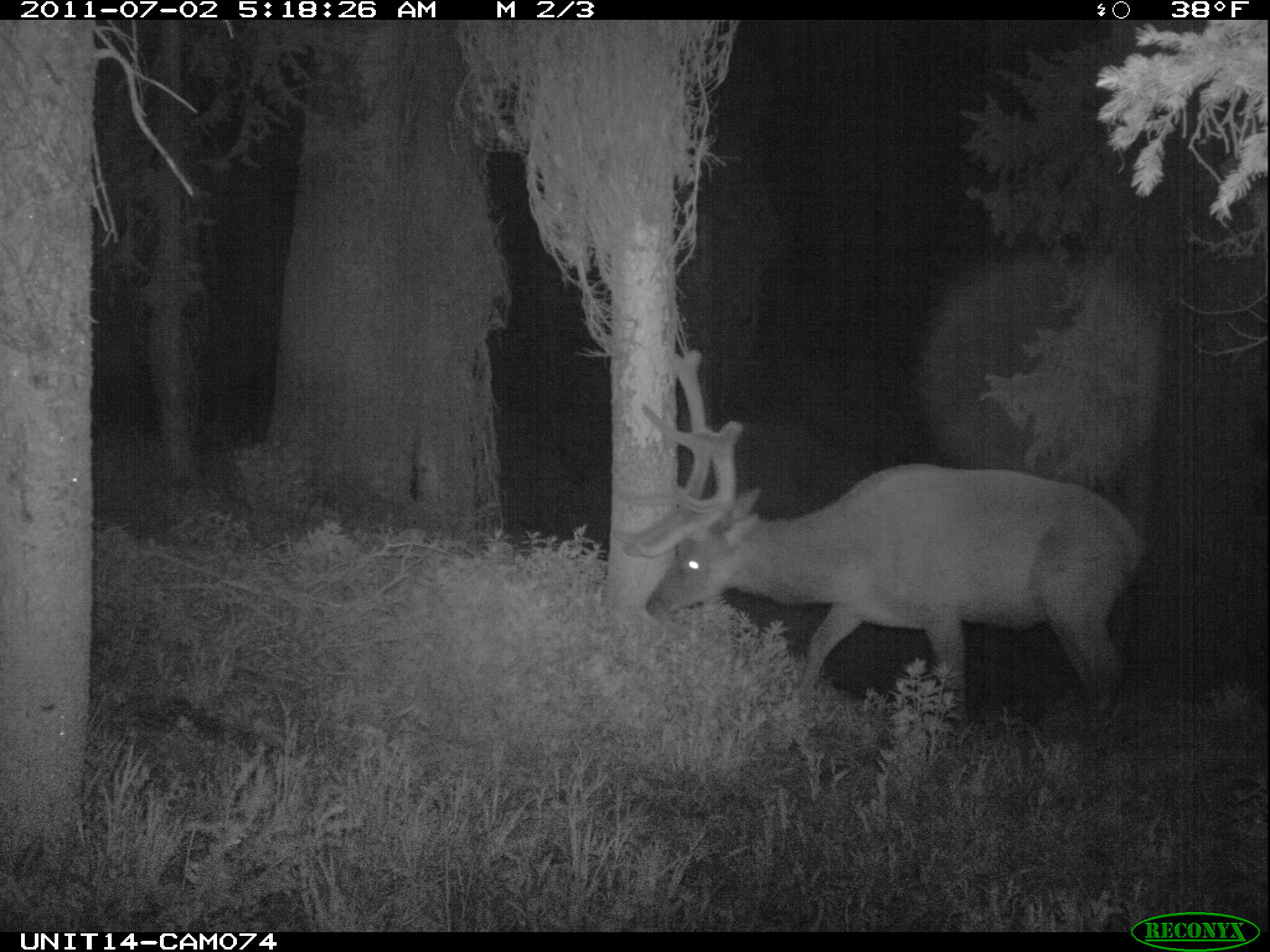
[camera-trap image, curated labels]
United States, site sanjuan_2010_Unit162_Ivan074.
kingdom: Animalia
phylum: Chordata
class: Mammalia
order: Artiodactyla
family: Cervidae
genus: Cervus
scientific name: Cervus elaphus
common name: red deer